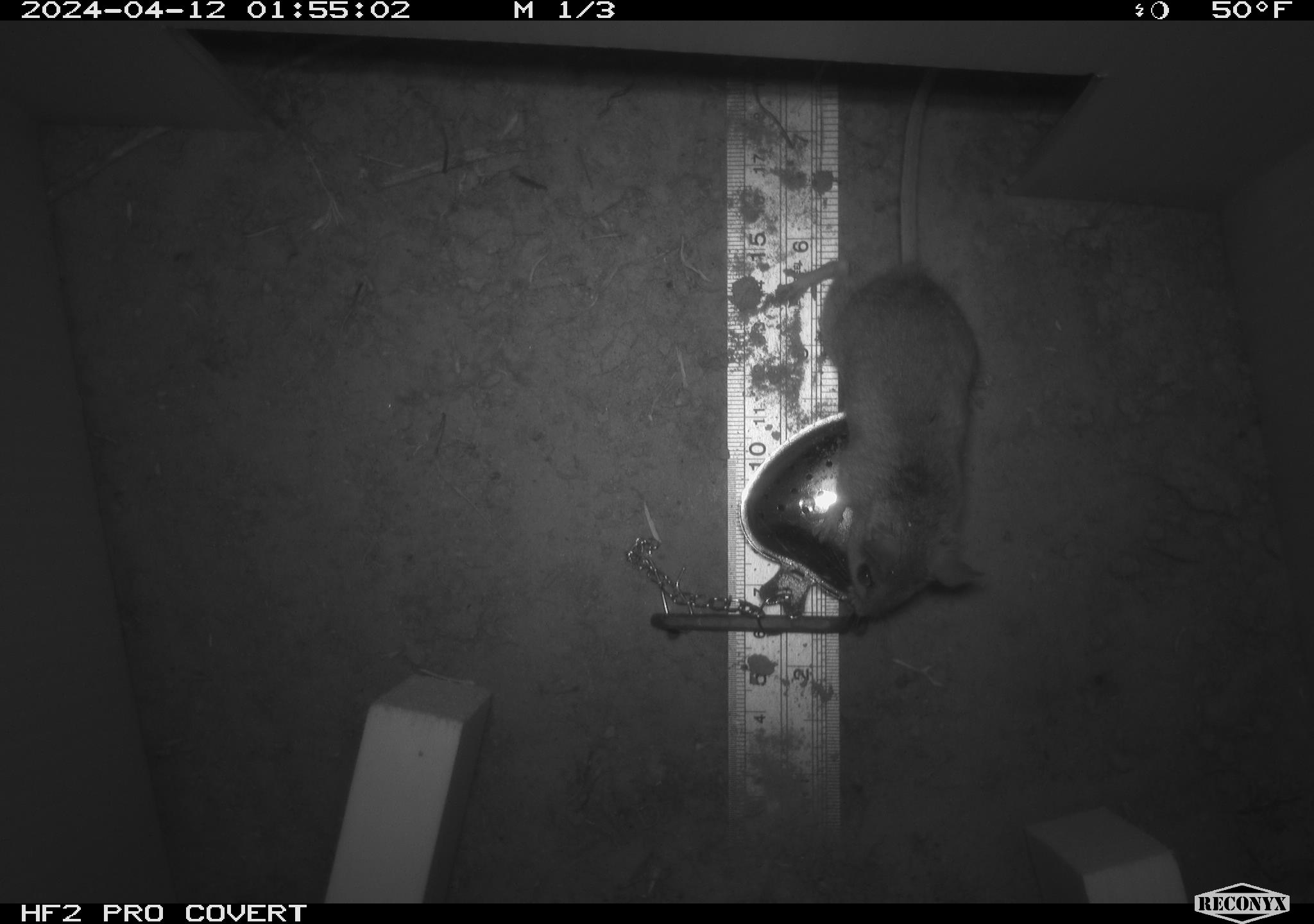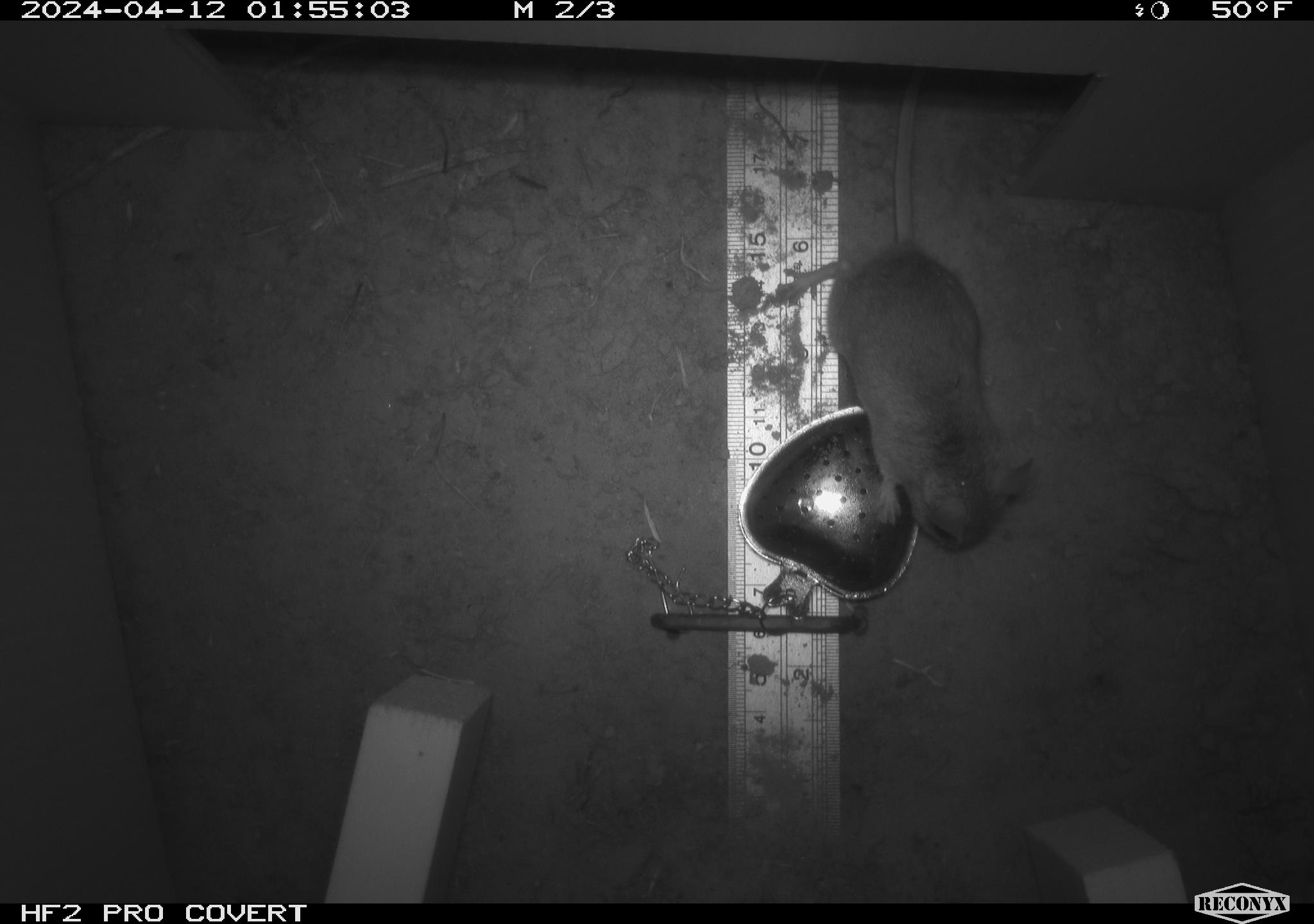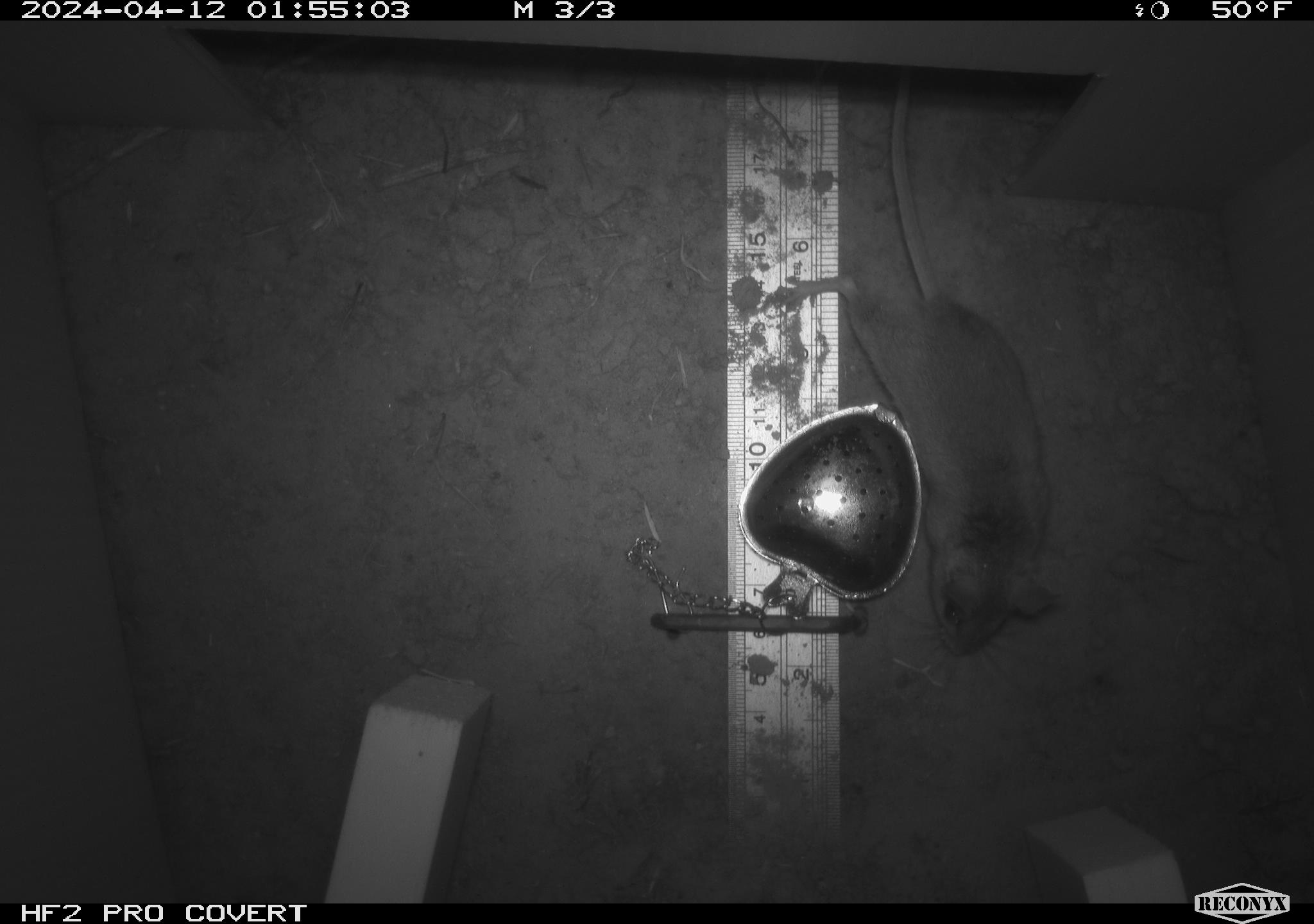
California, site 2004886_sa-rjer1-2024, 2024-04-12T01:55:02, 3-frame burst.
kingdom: Animalia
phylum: Chordata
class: Mammalia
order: Rodentia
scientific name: Rodentia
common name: mouse species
Mouse species (Rodentia).